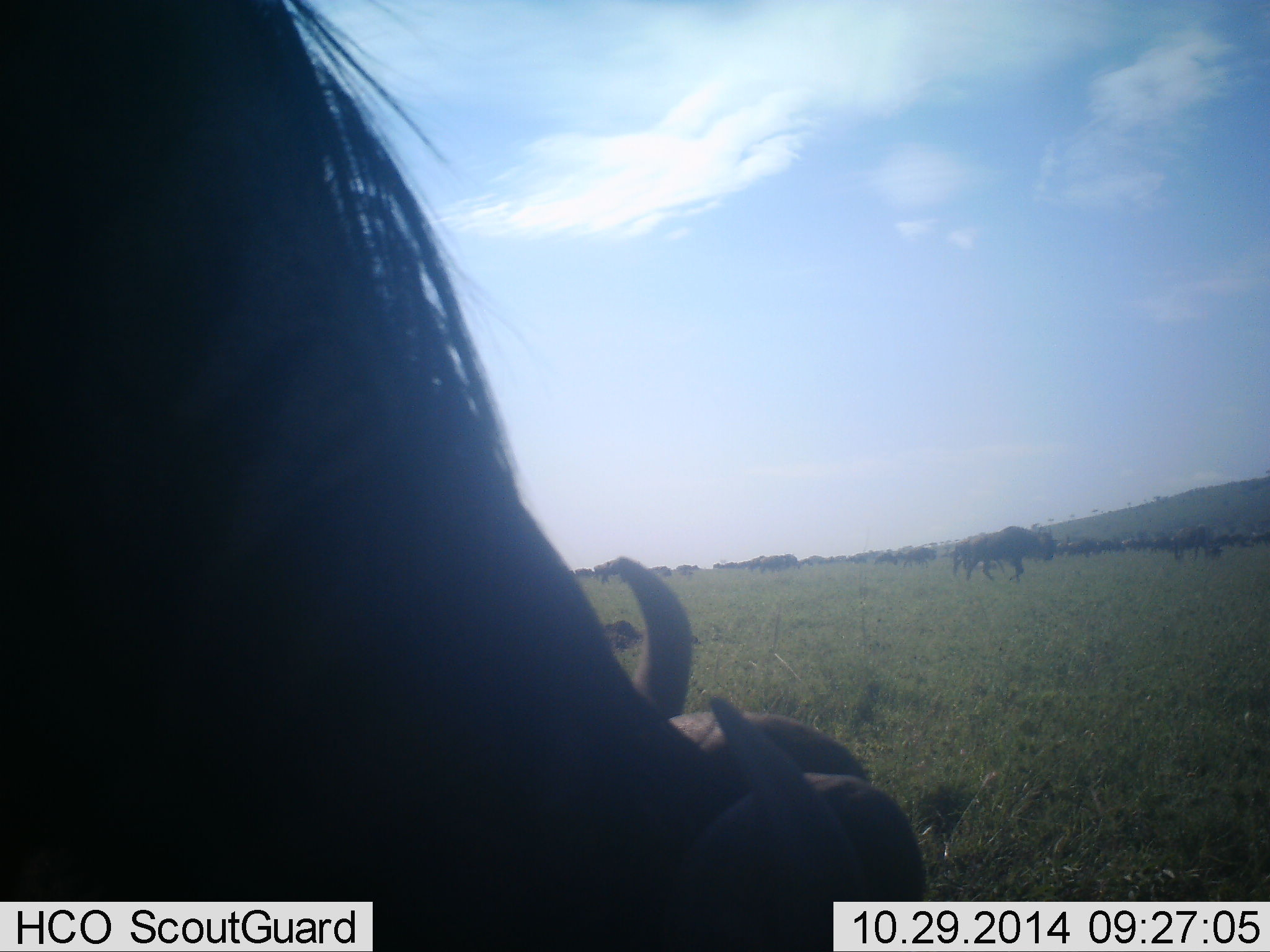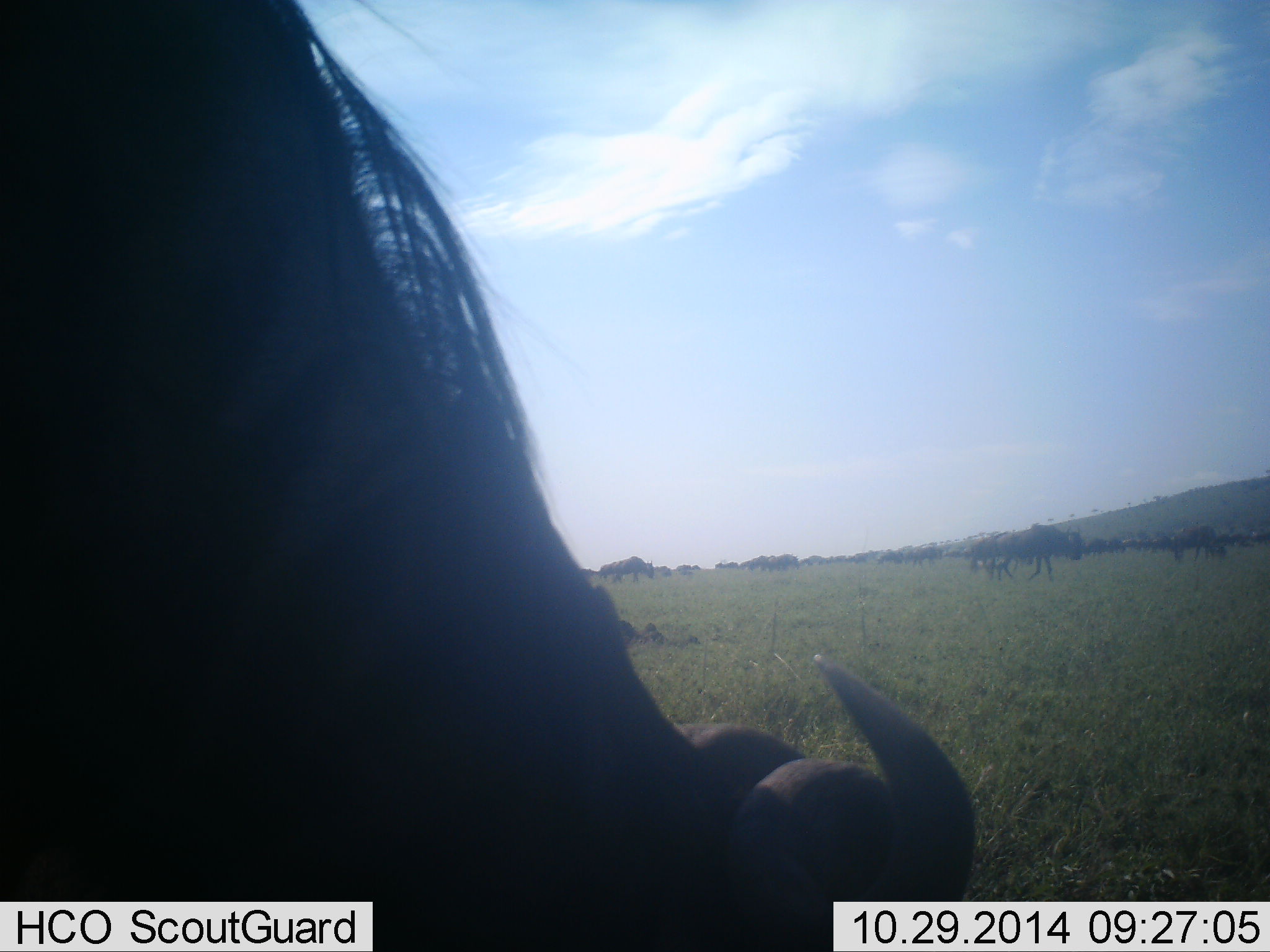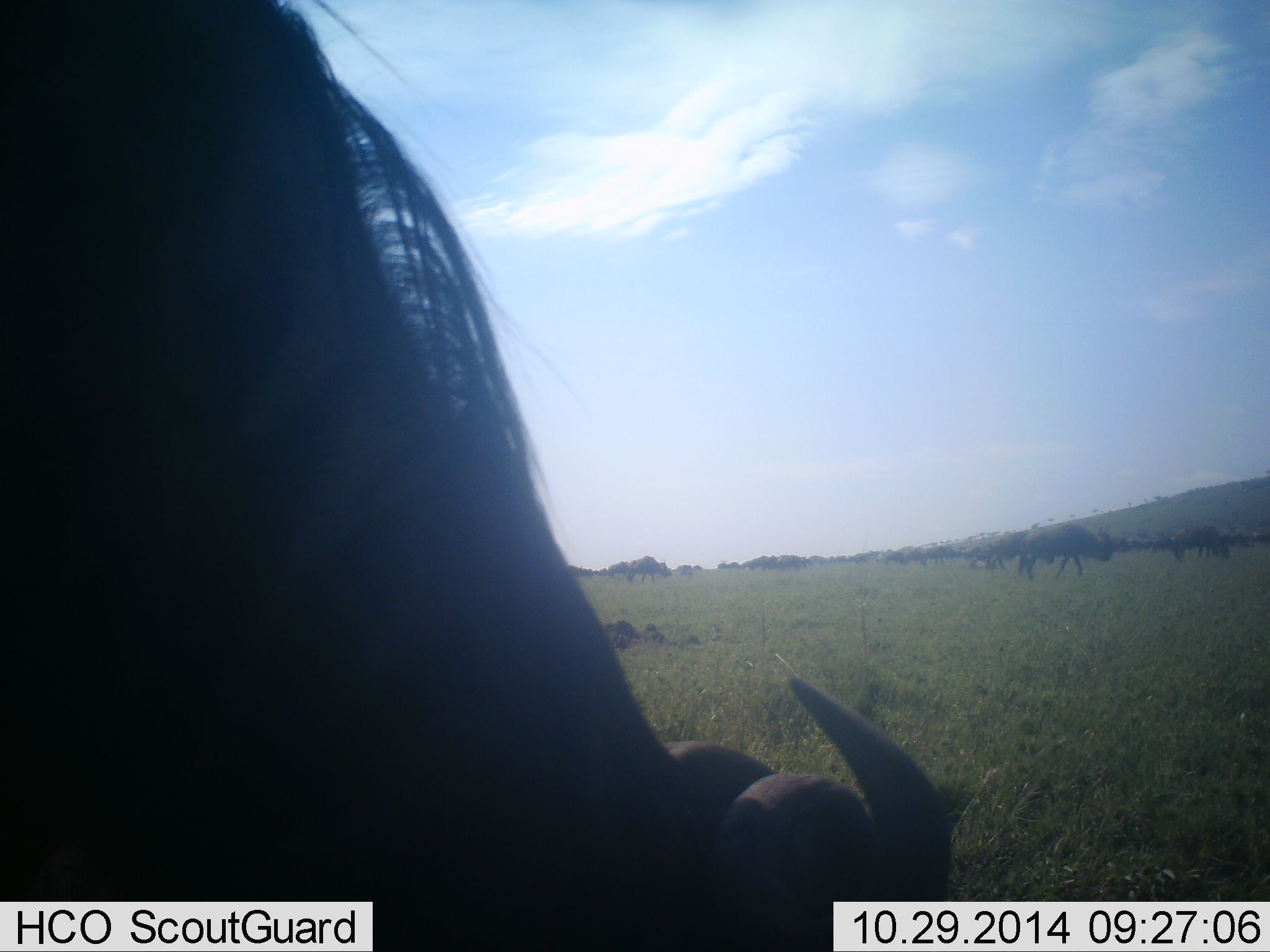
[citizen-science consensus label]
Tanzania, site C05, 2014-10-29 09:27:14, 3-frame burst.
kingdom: Animalia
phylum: Chordata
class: Mammalia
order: Artiodactyla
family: Bovidae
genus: Connochaetes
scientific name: Connochaetes taurinus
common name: blue wildebeest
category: wildebeest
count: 11-50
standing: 27%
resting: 0%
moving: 91%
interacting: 0%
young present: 0%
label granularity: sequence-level